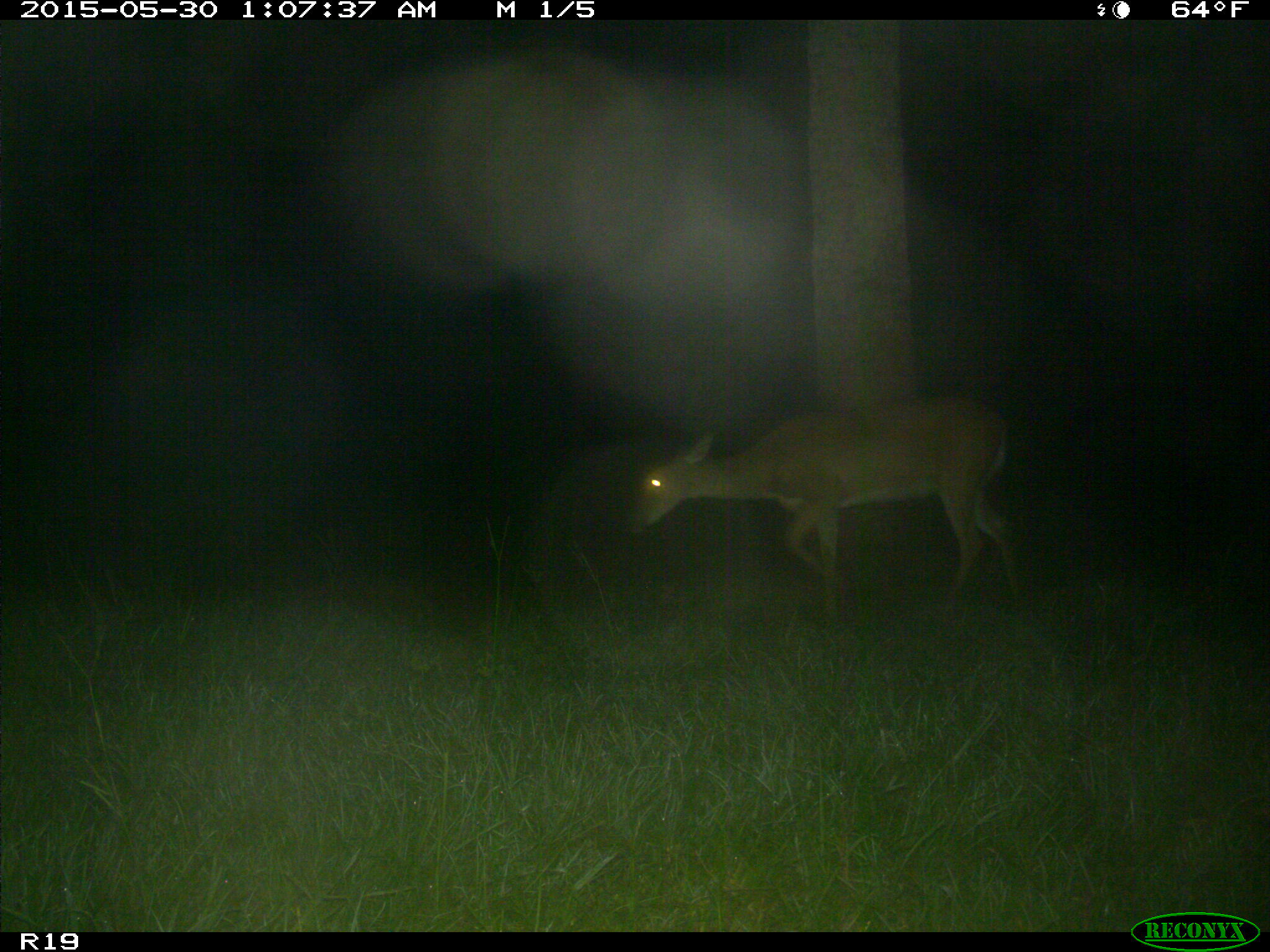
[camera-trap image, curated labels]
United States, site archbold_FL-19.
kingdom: Animalia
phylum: Chordata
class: Mammalia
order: Artiodactyla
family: Cervidae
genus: Odocoileus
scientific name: Odocoileus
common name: deer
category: unidentified deer